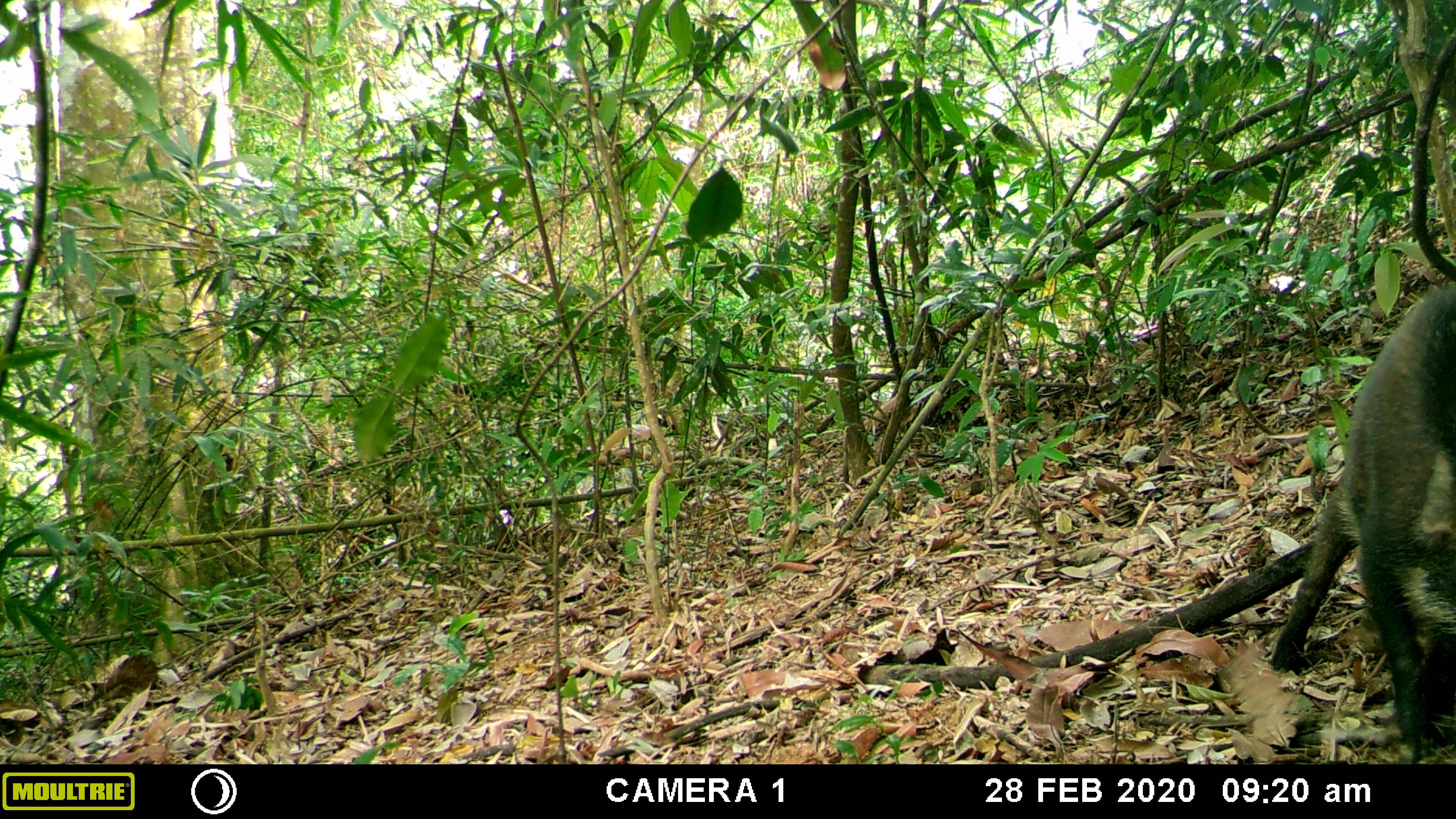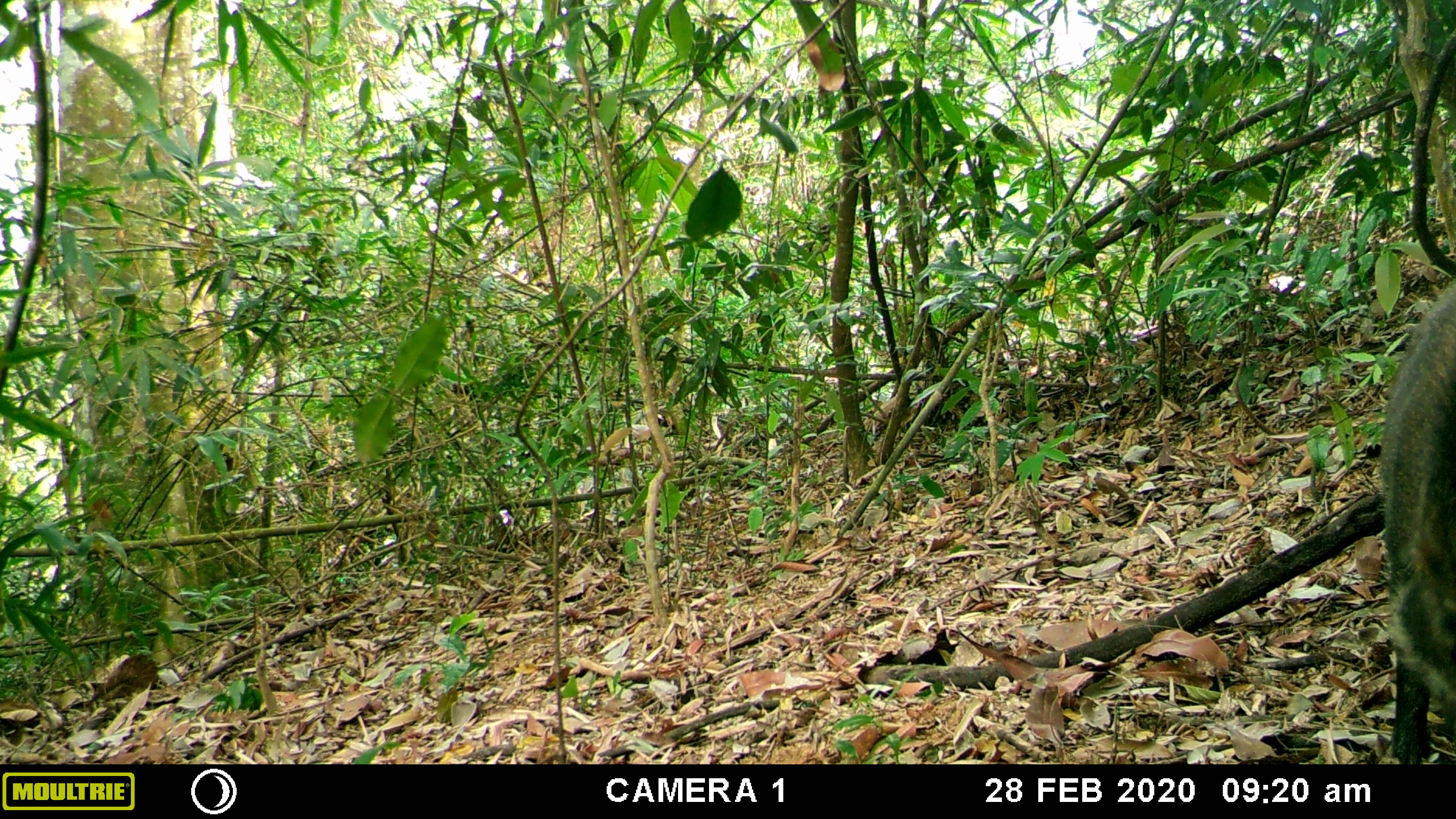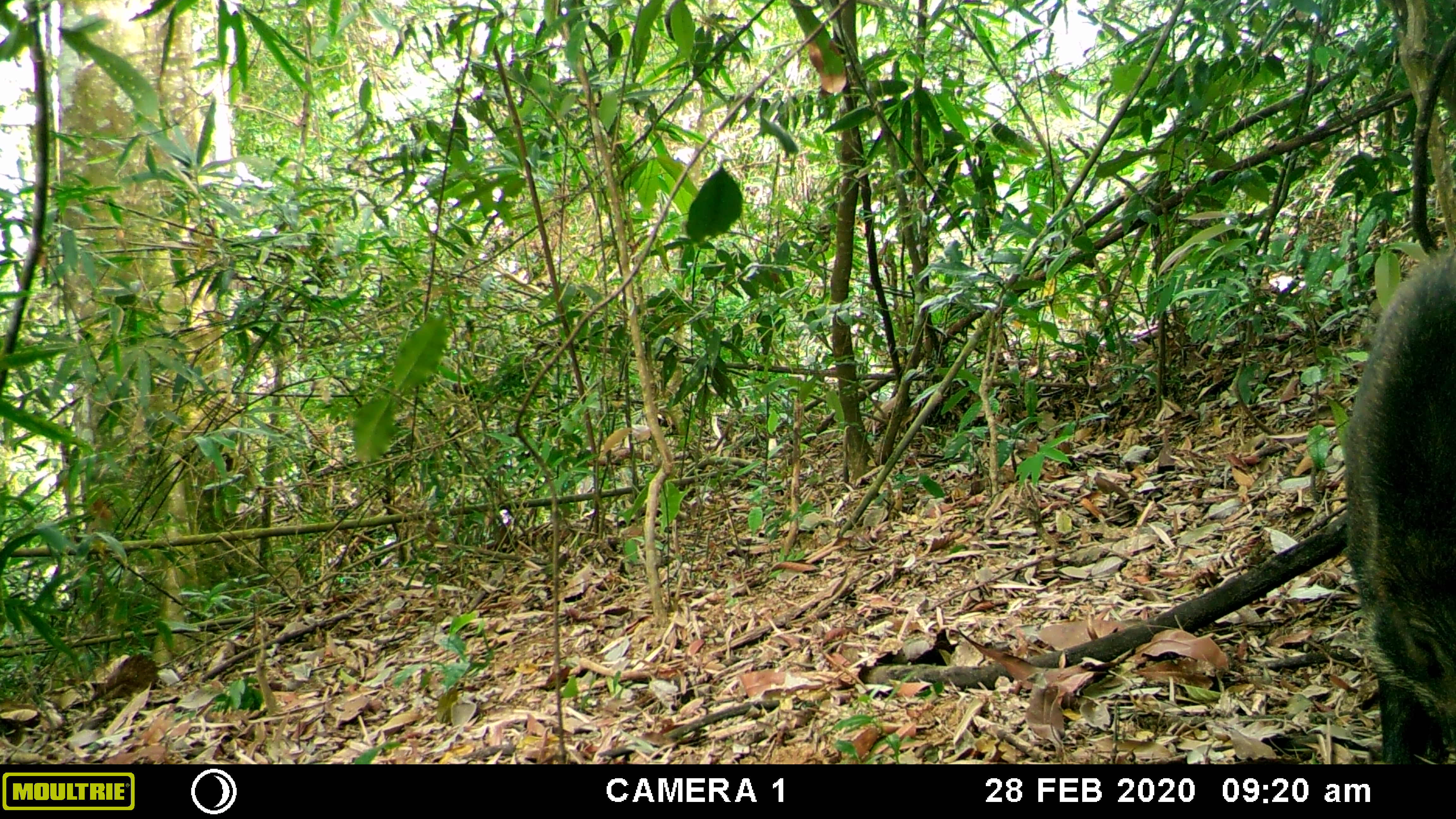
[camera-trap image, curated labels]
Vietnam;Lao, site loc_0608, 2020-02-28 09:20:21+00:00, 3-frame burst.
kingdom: Animalia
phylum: Chordata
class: Mammalia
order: Artiodactyla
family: Suidae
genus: Sus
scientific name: Sus scrofa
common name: eurasian wild pig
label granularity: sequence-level